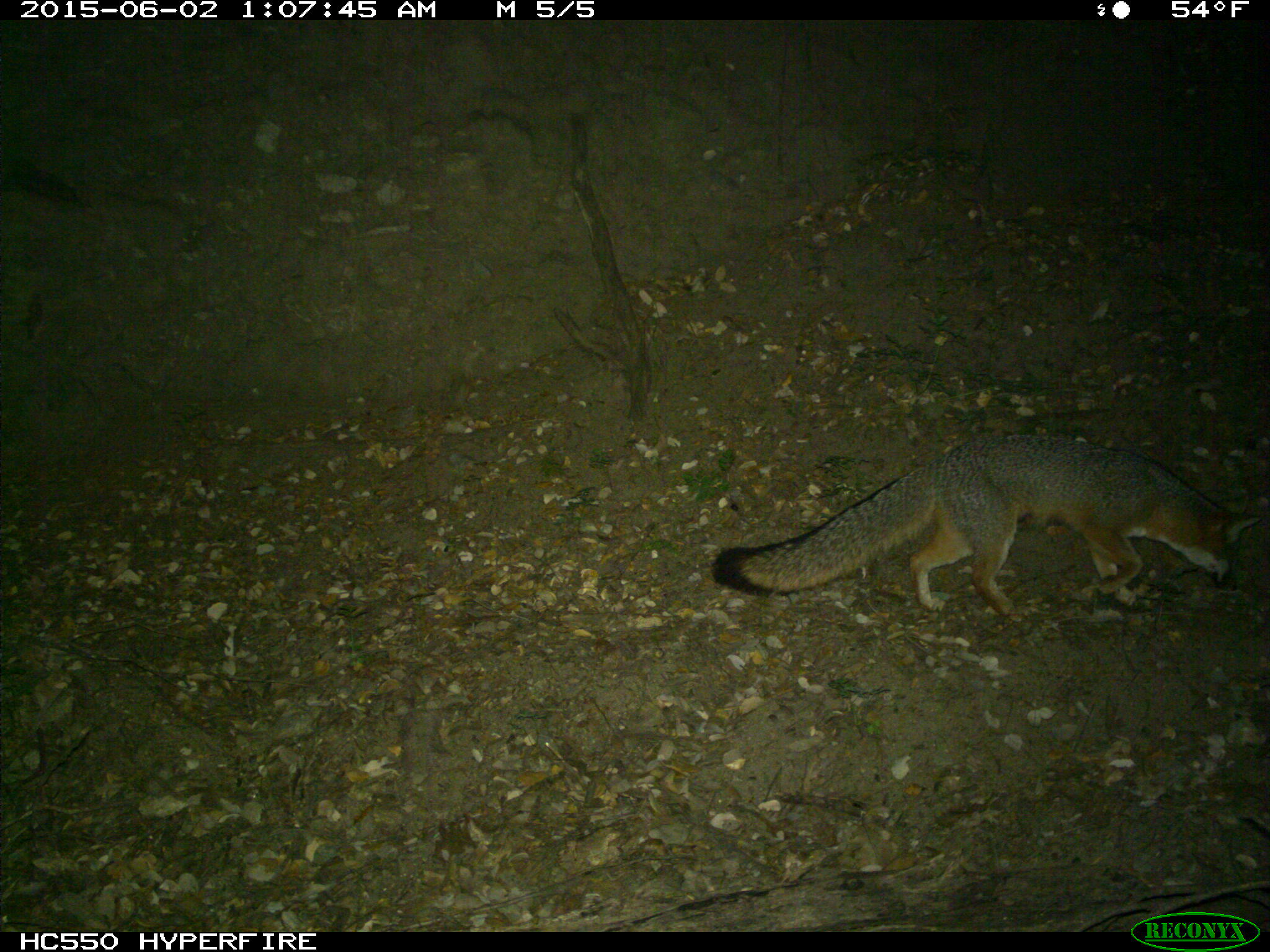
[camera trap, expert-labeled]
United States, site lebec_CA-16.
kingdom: Animalia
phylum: Chordata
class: Mammalia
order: Carnivora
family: Canidae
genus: Urocyon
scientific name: Urocyon cinereoargenteus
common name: gray fox